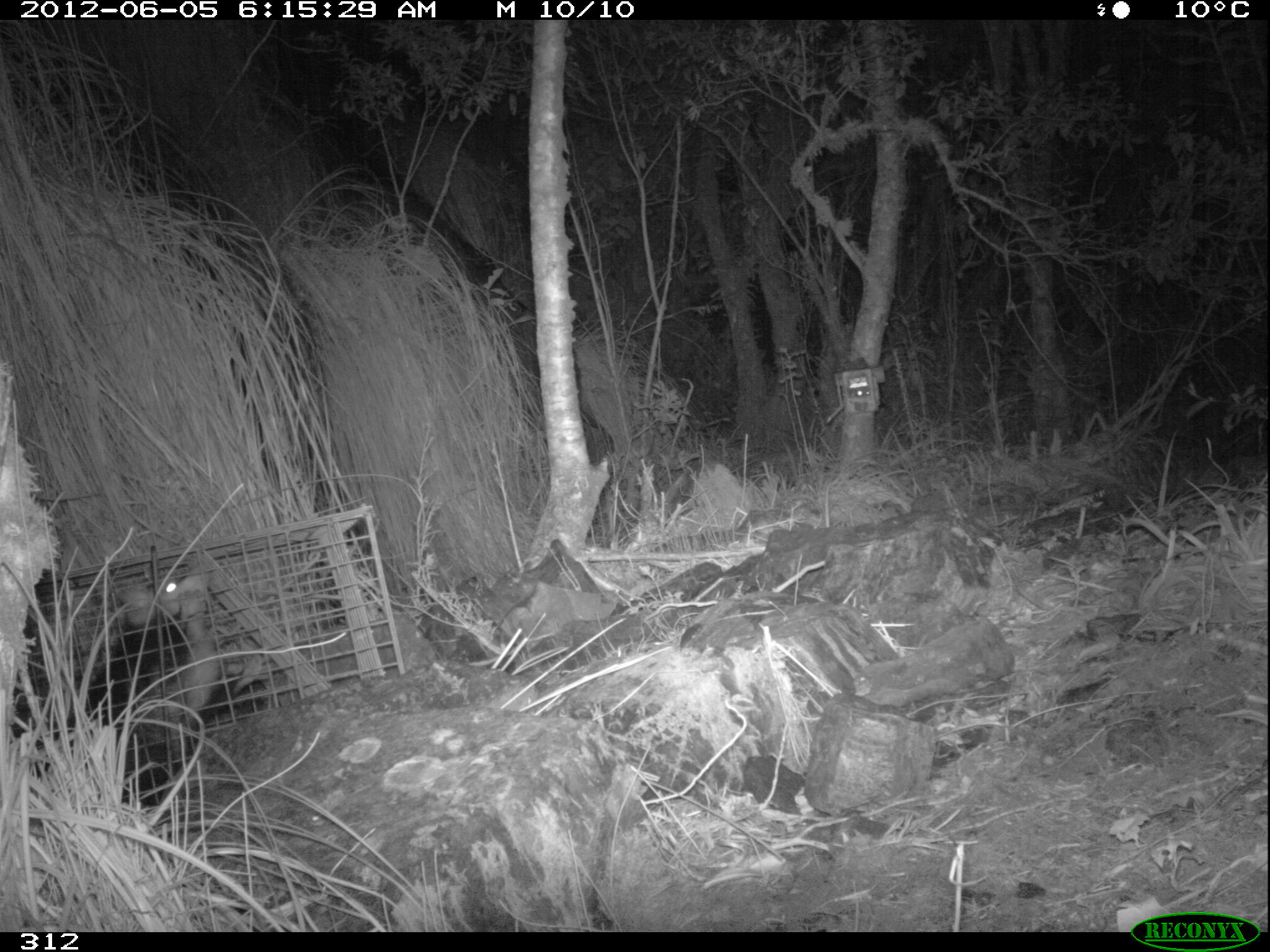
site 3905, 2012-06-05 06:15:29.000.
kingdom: Animalia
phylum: Chordata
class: Mammalia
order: Didelphimorphia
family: Didelphidae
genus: Didelphis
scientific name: Didelphis pernigra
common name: andean white-eared opossum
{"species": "Didelphis pernigra (andean white-eared opossum)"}